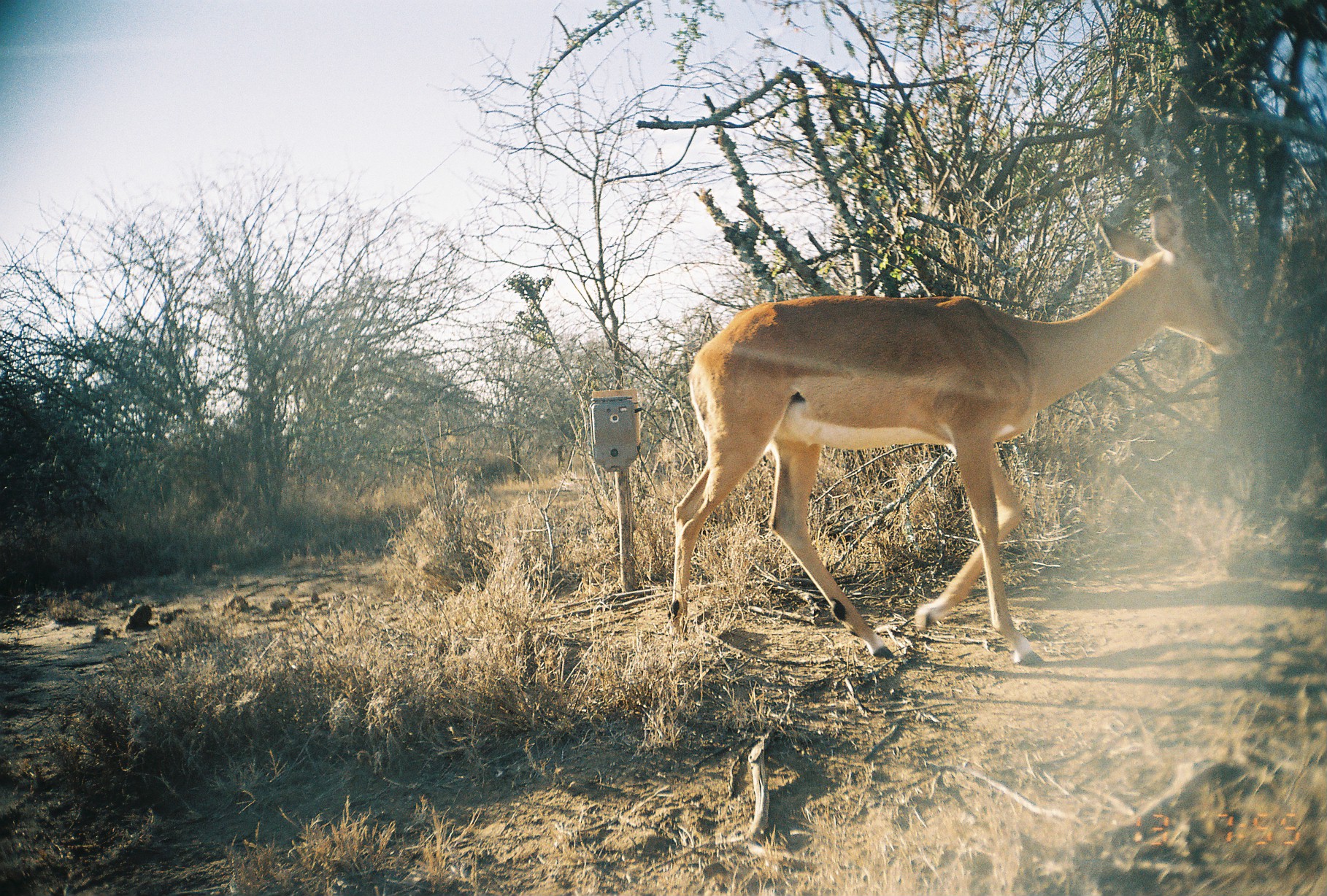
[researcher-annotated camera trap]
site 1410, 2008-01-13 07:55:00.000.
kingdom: Animalia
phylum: Chordata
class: Mammalia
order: Artiodactyla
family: Bovidae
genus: Aepyceros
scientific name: Aepyceros melampus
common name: impala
Aepyceros melampus (impala), count 1.